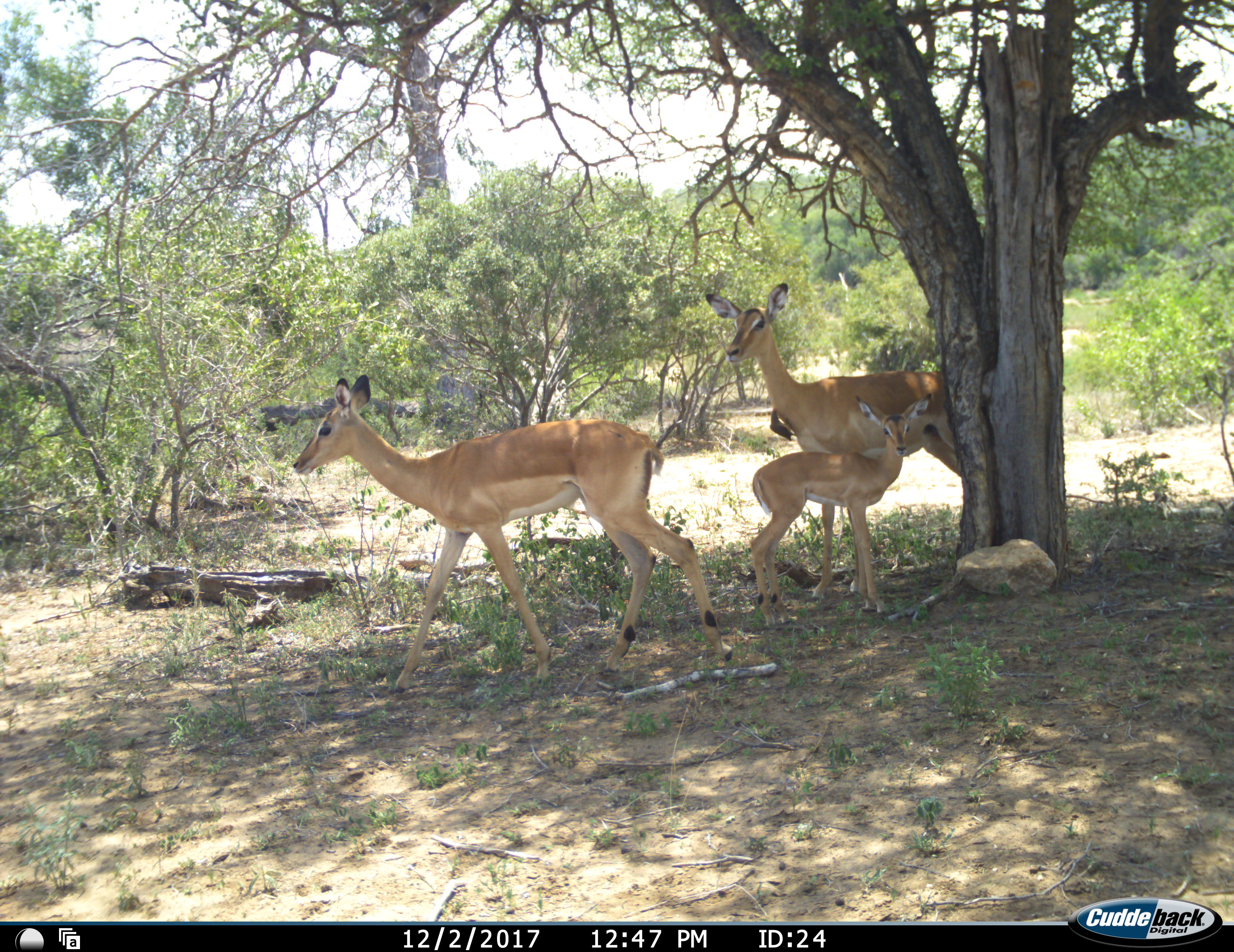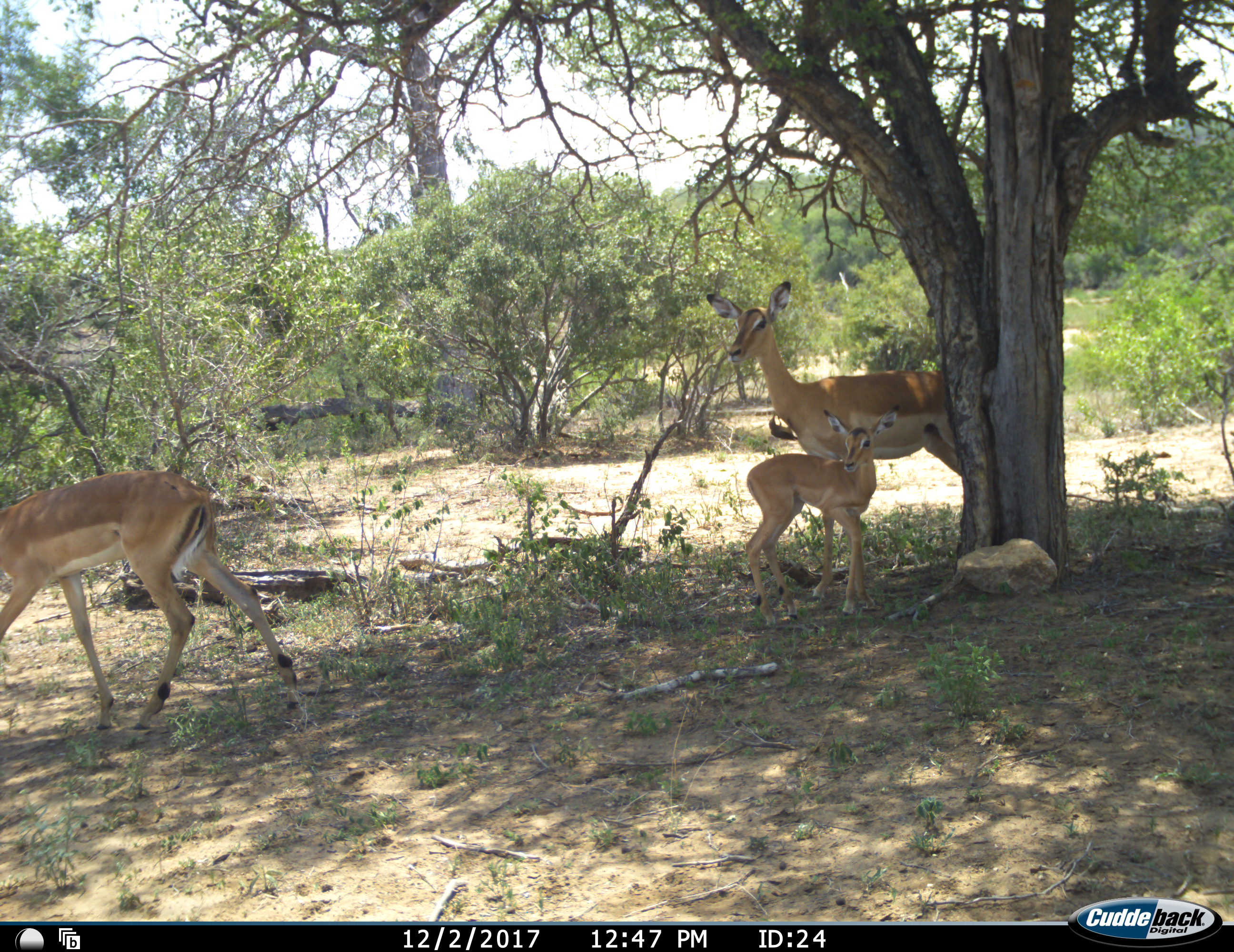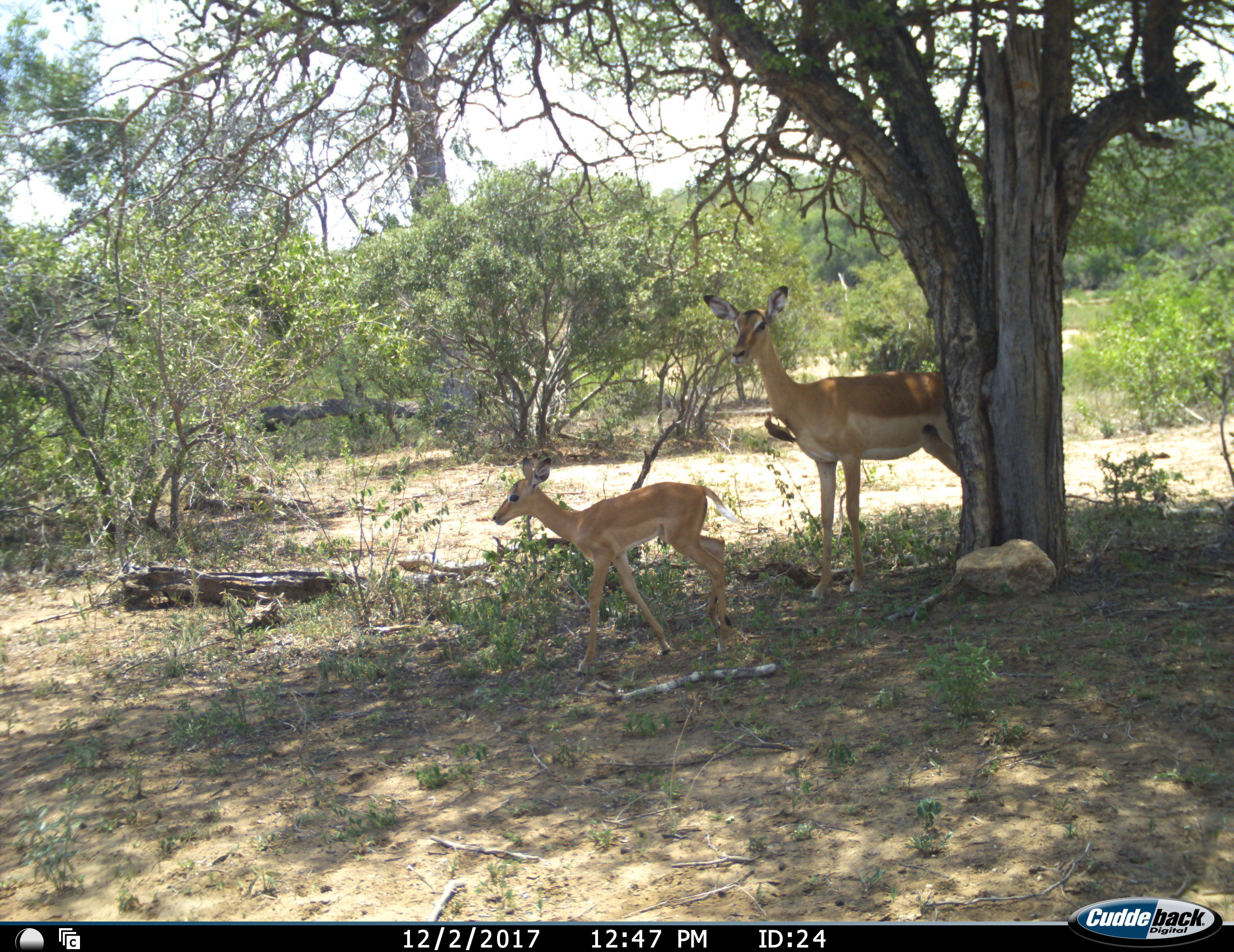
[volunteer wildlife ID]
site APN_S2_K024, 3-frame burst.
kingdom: Animalia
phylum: Chordata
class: Mammalia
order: Artiodactyla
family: Bovidae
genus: Aepyceros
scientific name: Aepyceros melampus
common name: impala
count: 3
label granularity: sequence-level